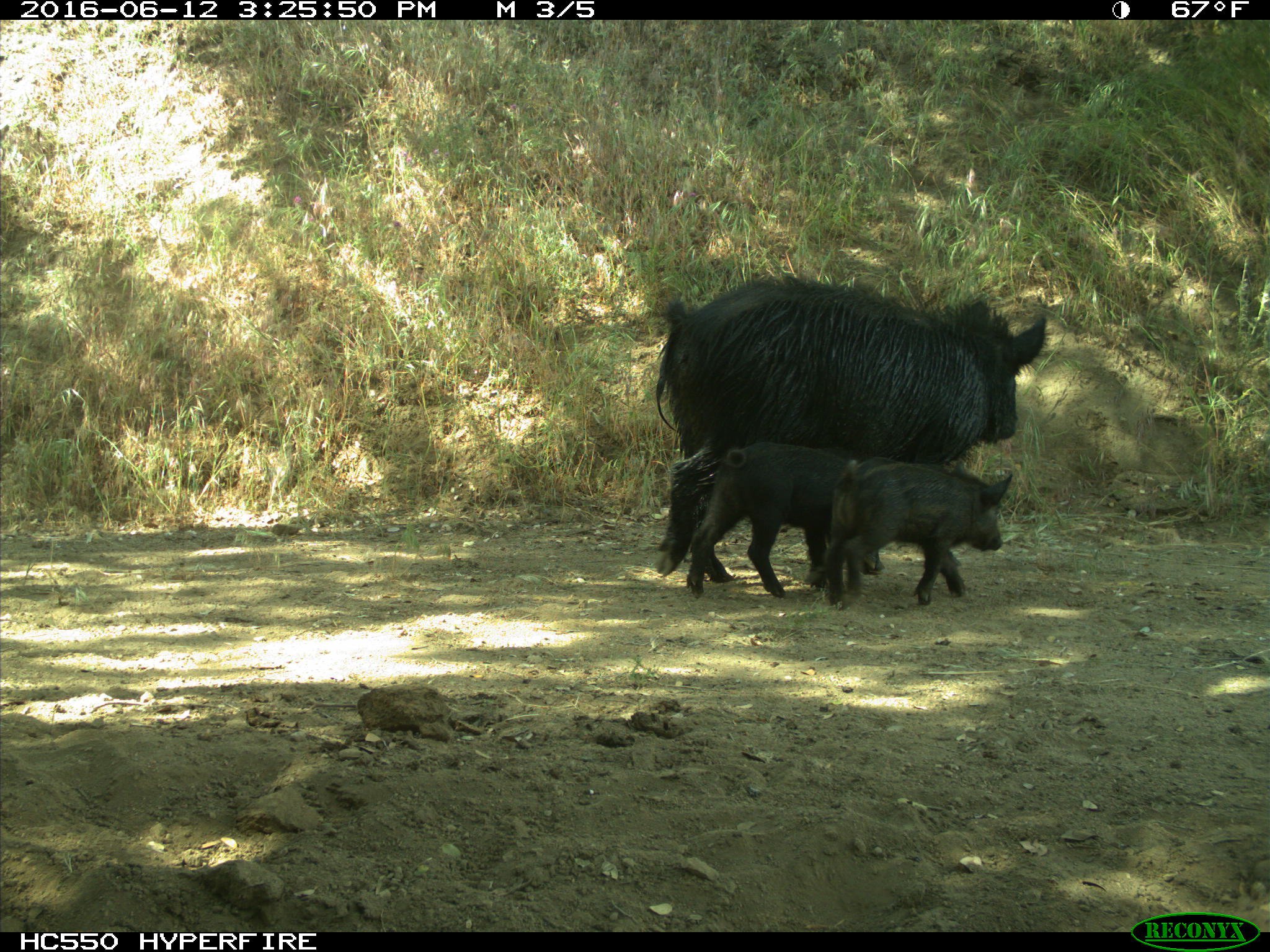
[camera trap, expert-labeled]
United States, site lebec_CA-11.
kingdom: Animalia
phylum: Chordata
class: Mammalia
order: Artiodactyla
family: Suidae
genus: Sus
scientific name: Sus scrofa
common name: wild boar